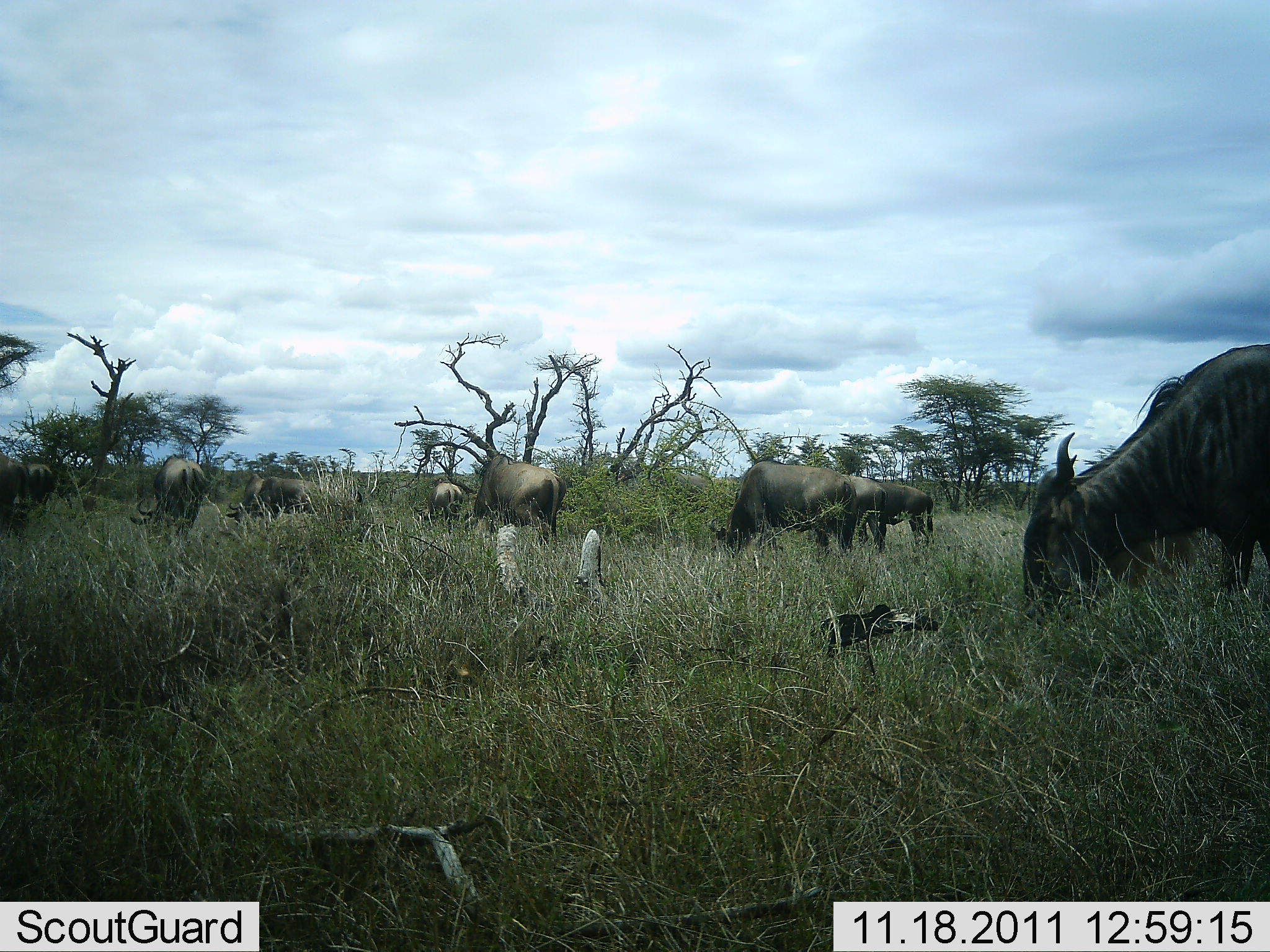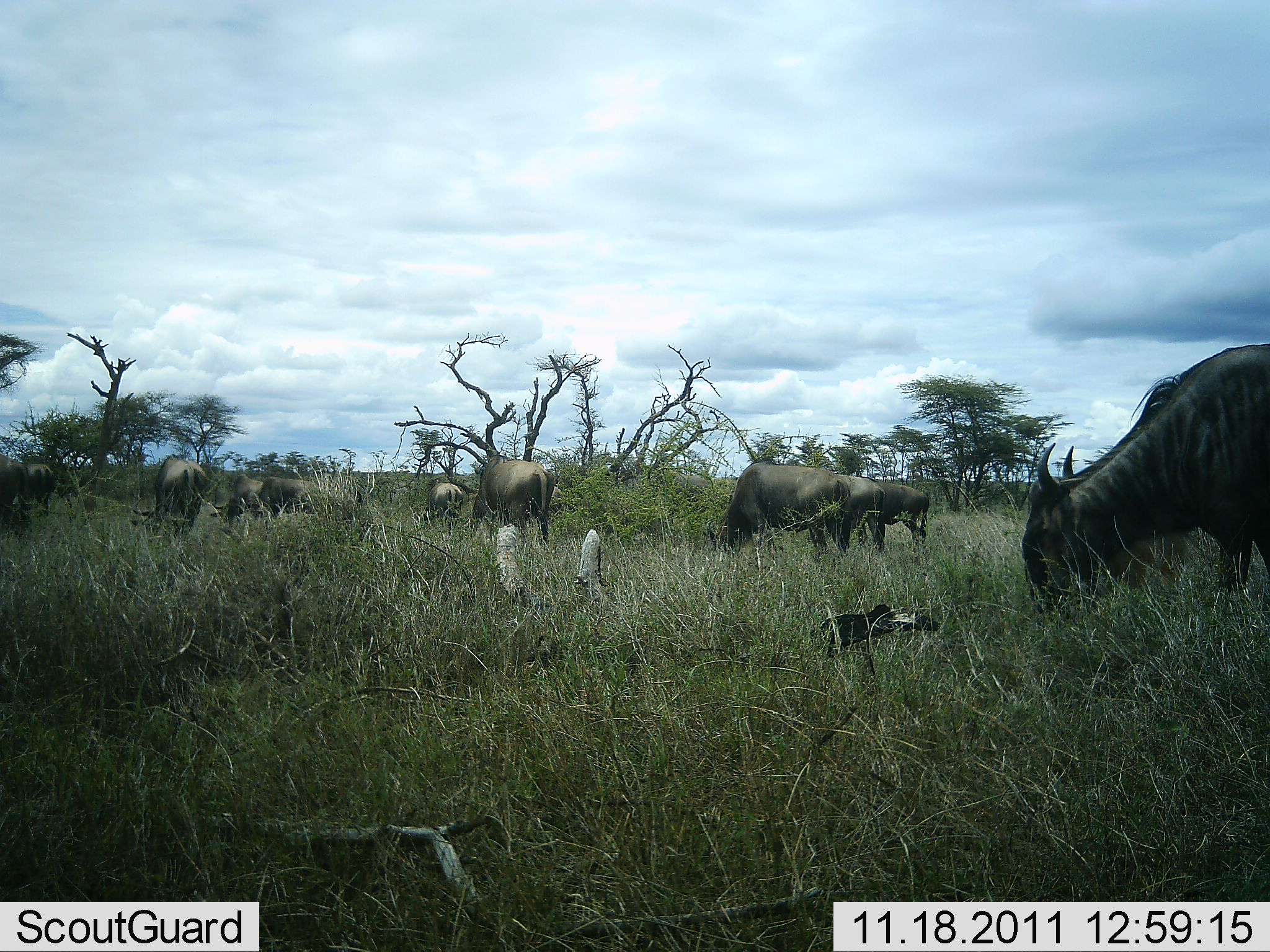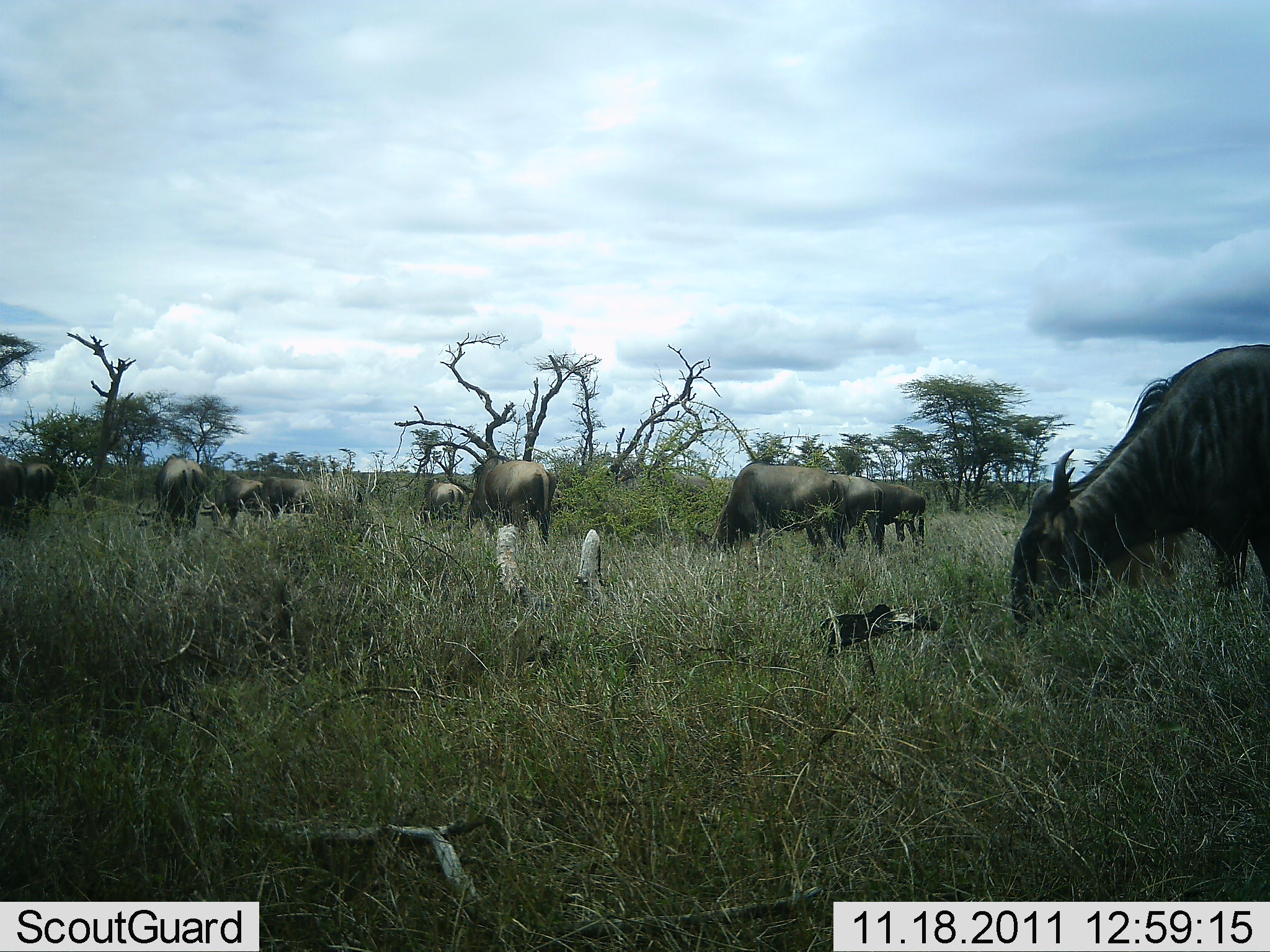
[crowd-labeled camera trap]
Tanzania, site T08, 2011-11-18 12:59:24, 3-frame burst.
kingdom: Animalia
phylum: Chordata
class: Mammalia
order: Artiodactyla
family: Bovidae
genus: Connochaetes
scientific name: Connochaetes taurinus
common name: blue wildebeest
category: wildebeest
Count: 10.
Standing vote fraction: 25%.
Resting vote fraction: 0%.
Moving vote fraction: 17%.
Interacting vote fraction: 0%.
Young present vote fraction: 0%.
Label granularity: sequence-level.